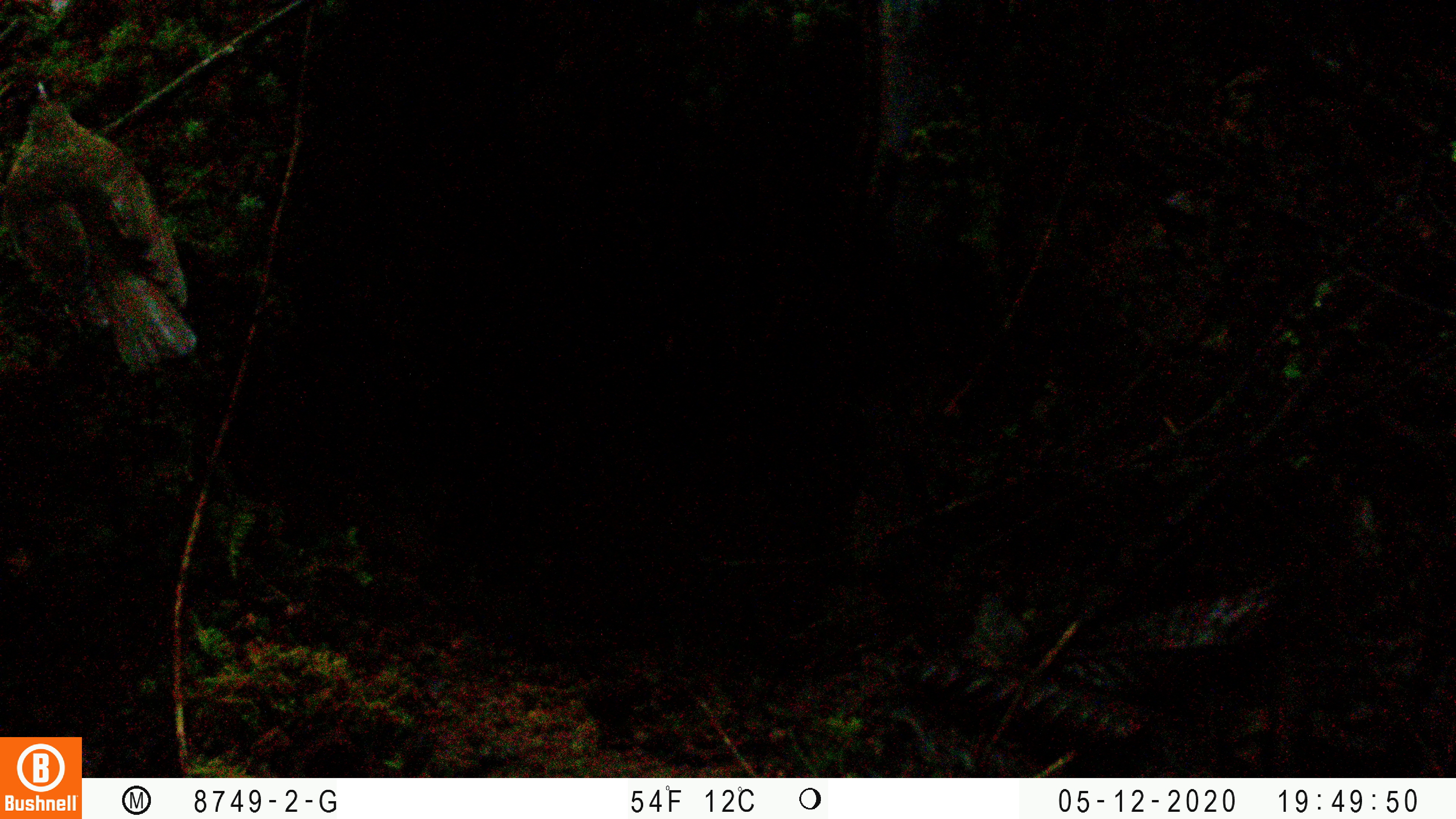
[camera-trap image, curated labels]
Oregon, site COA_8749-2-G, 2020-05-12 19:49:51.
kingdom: Animalia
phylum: Chordata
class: Aves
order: Passeriformes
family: Turdidae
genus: Catharus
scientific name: Catharus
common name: brown thrushes and nightingale-thrushes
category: catharus species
Catharus species (brown thrushes and nightingale-thrushes) (Catharus).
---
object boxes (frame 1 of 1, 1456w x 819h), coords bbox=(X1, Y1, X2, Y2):
catharus species: bbox=(6, 76, 203, 366)